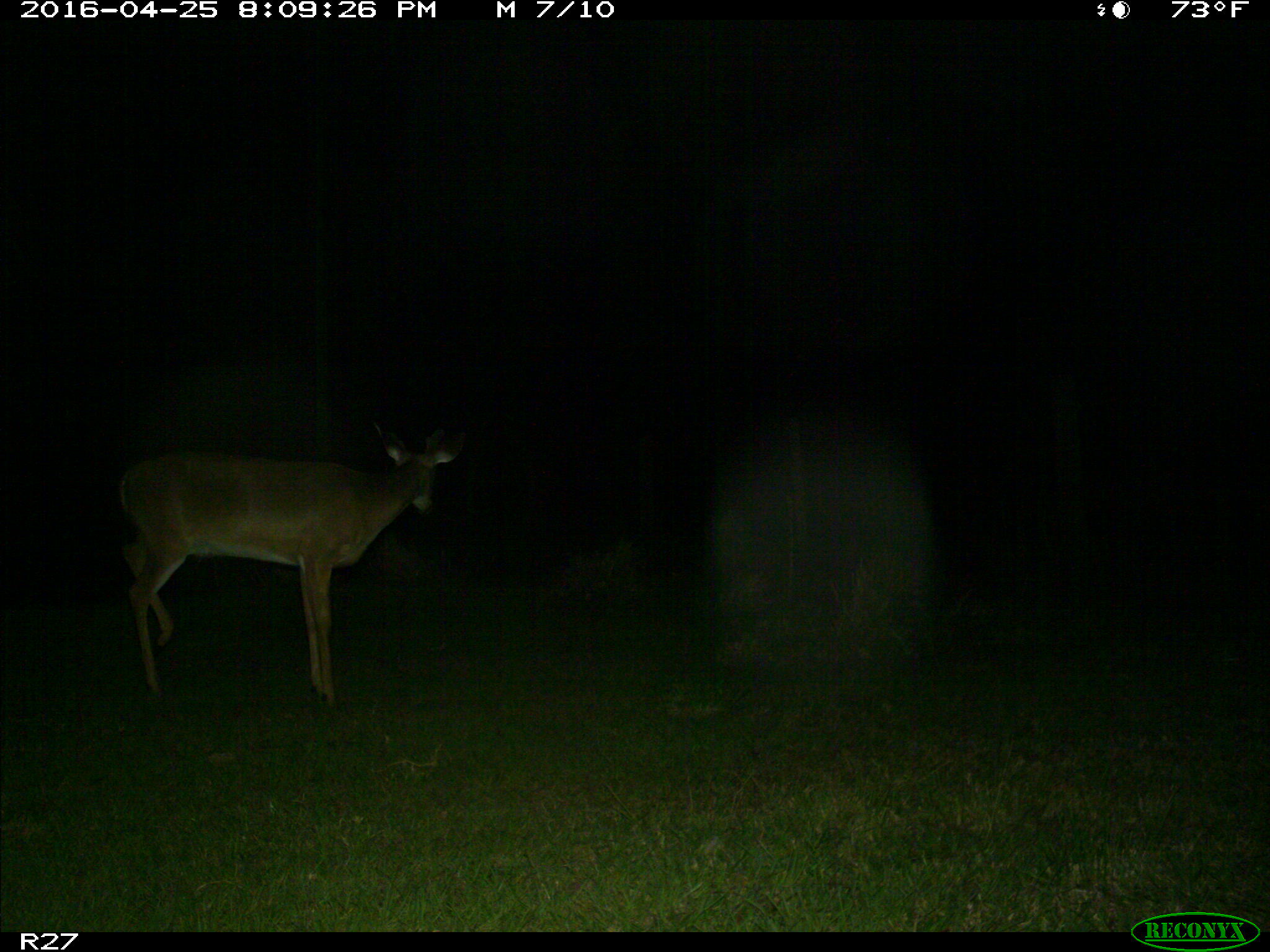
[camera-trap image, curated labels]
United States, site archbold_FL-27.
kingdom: Animalia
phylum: Chordata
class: Mammalia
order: Artiodactyla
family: Cervidae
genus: Odocoileus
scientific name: Odocoileus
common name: deer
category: unidentified deer